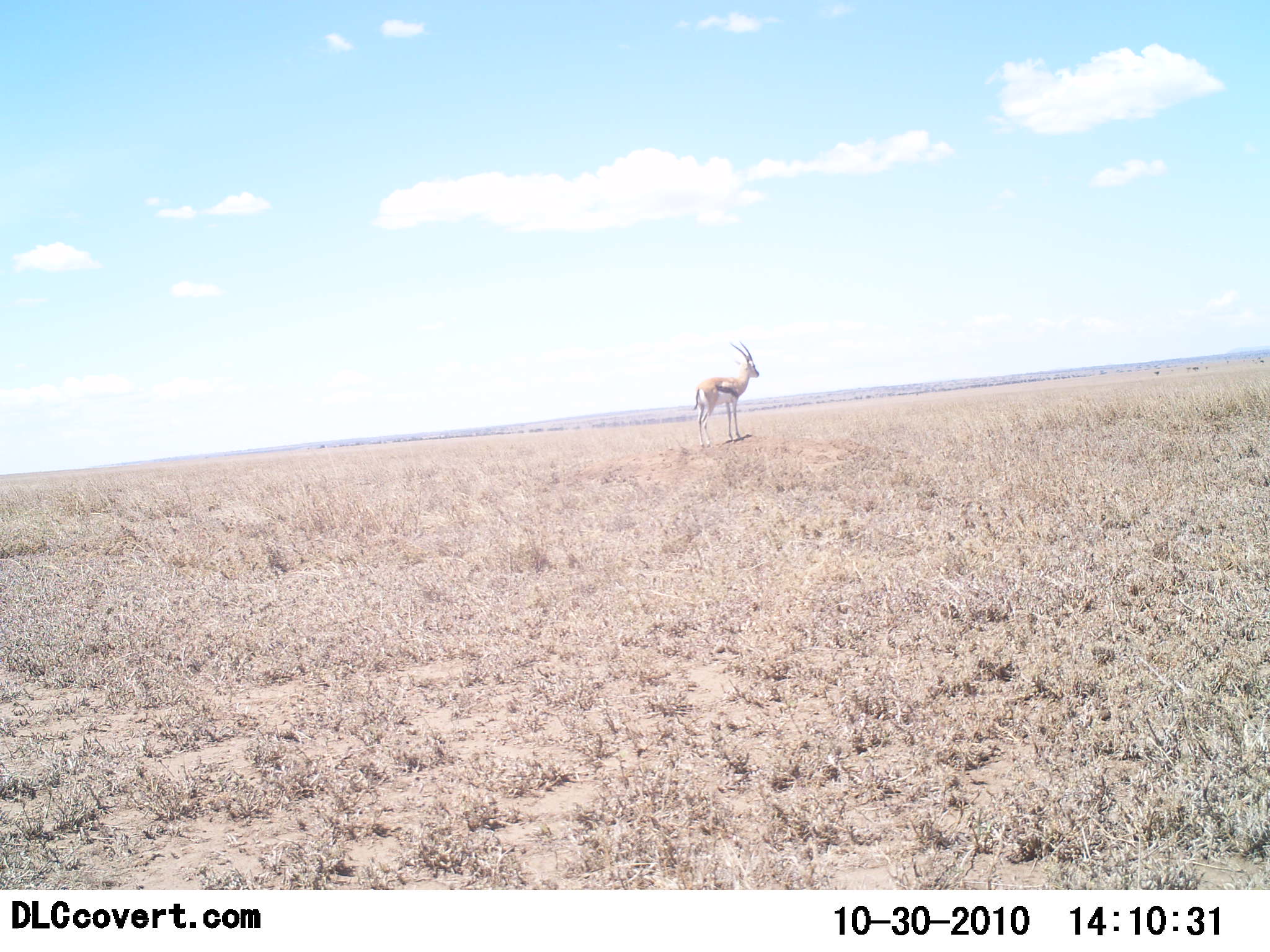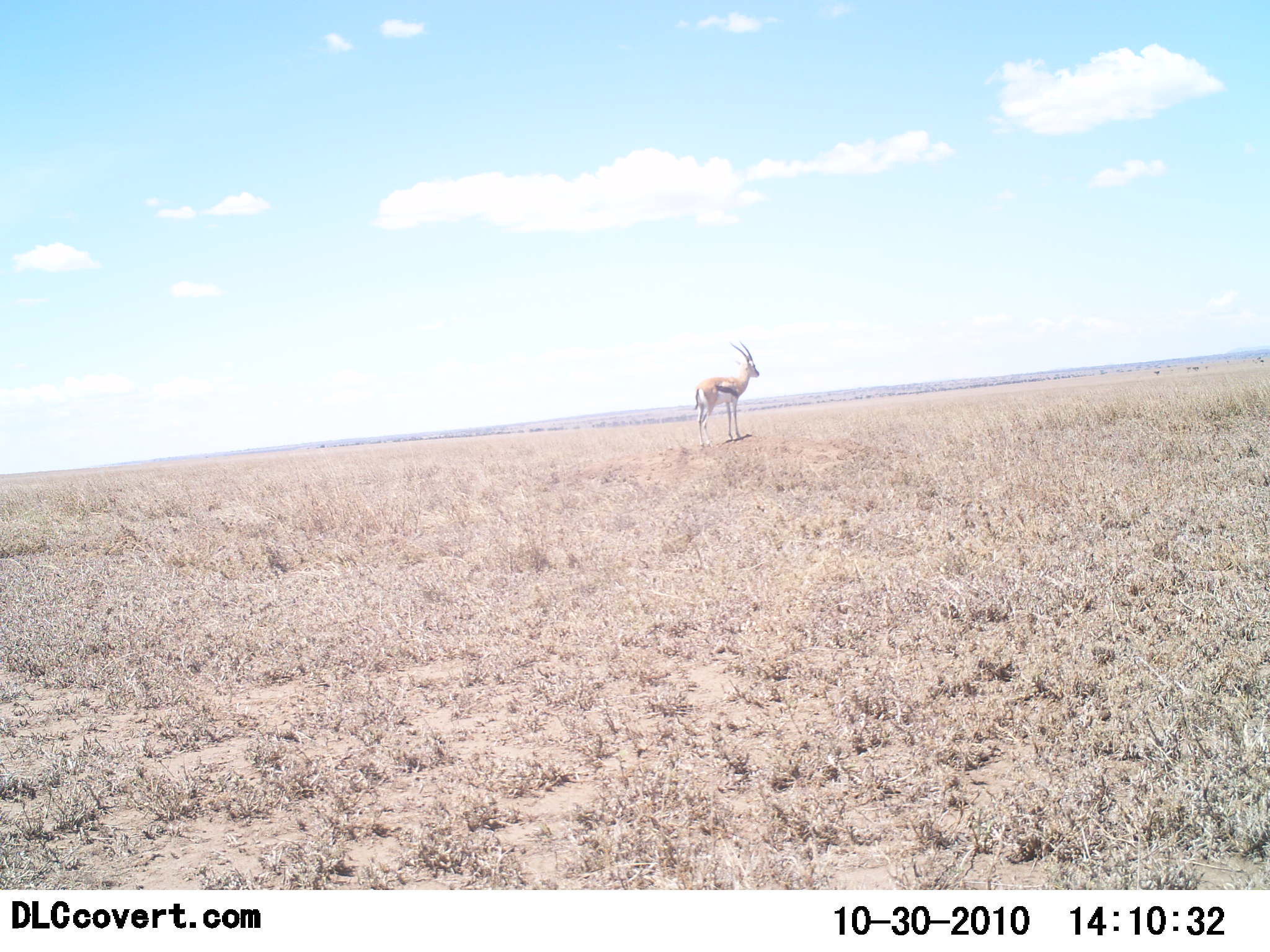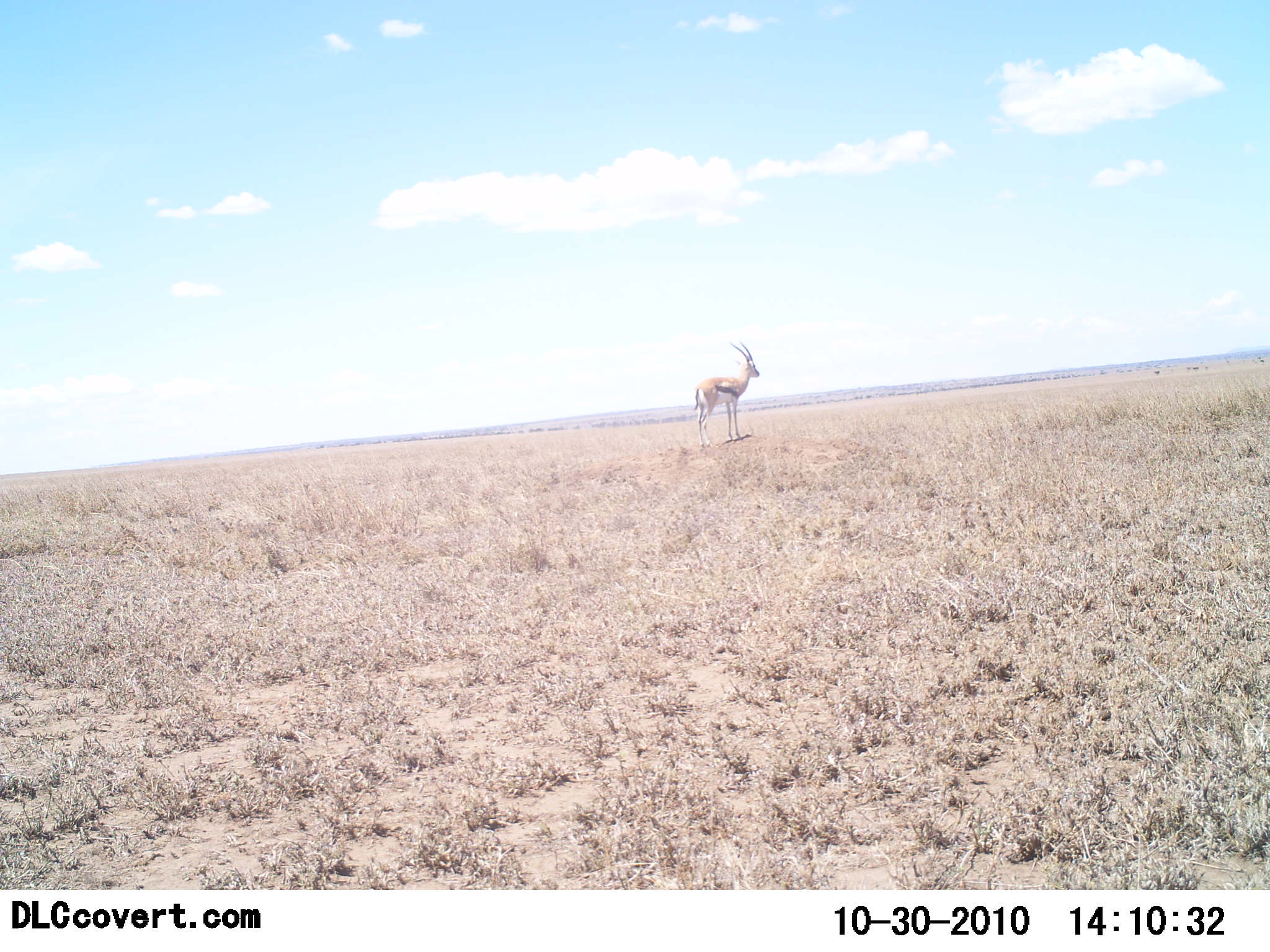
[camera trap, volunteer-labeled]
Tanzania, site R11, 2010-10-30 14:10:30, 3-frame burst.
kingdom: Animalia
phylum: Chordata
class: Mammalia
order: Artiodactyla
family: Bovidae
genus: Eudorcas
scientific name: Eudorcas thomsonii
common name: thomson's gazelle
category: gazellethomsons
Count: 1.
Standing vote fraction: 100%.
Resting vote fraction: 0%.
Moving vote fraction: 0%.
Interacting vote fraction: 0%.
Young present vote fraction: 0%.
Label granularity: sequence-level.